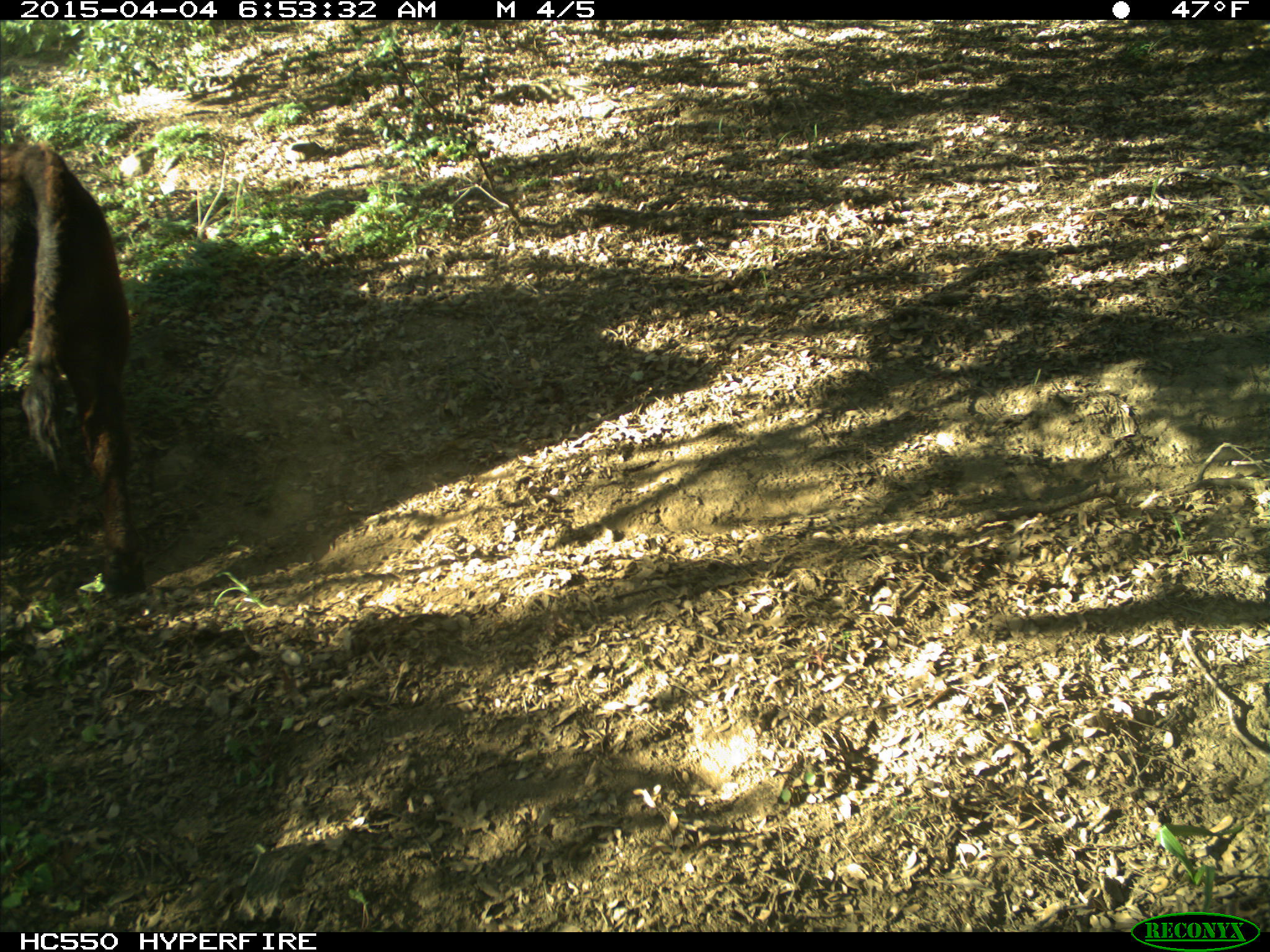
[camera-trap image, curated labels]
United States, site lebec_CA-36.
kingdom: Animalia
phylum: Chordata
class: Mammalia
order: Artiodactyla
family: Bovidae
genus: Bos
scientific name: Bos taurus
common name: domestic cow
Bos taurus (domestic cow).